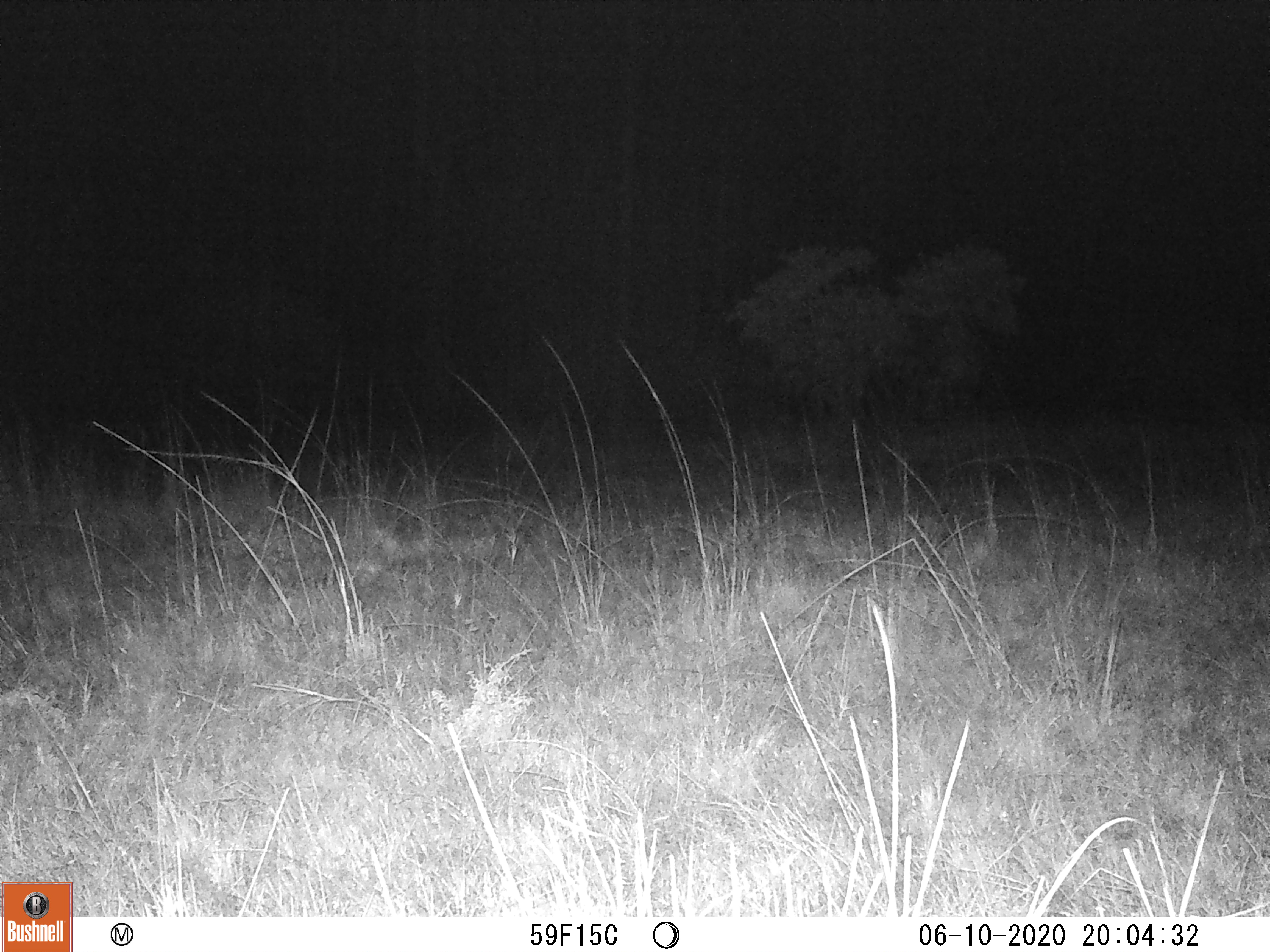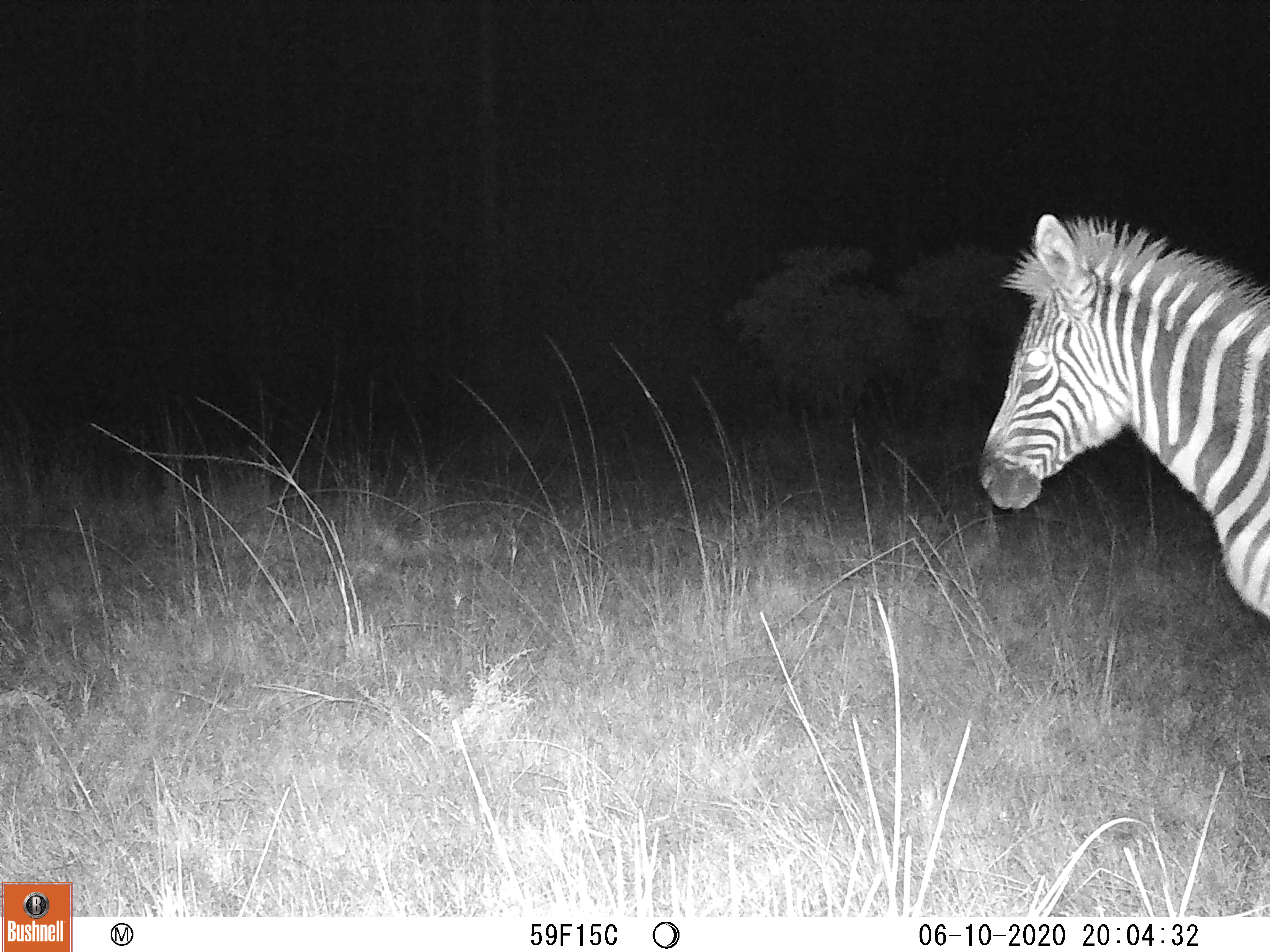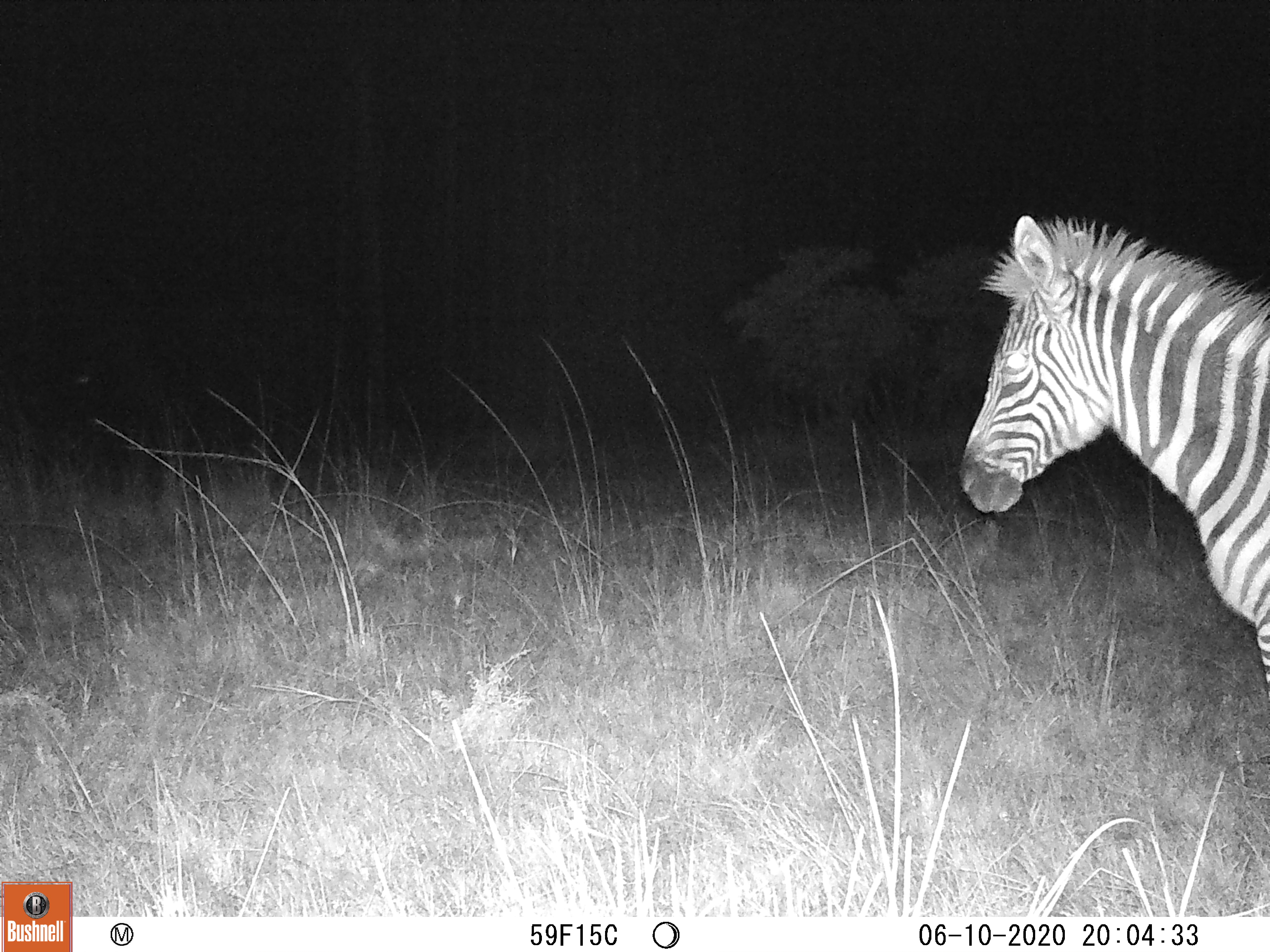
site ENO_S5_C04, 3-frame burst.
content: unidentified animal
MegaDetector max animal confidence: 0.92